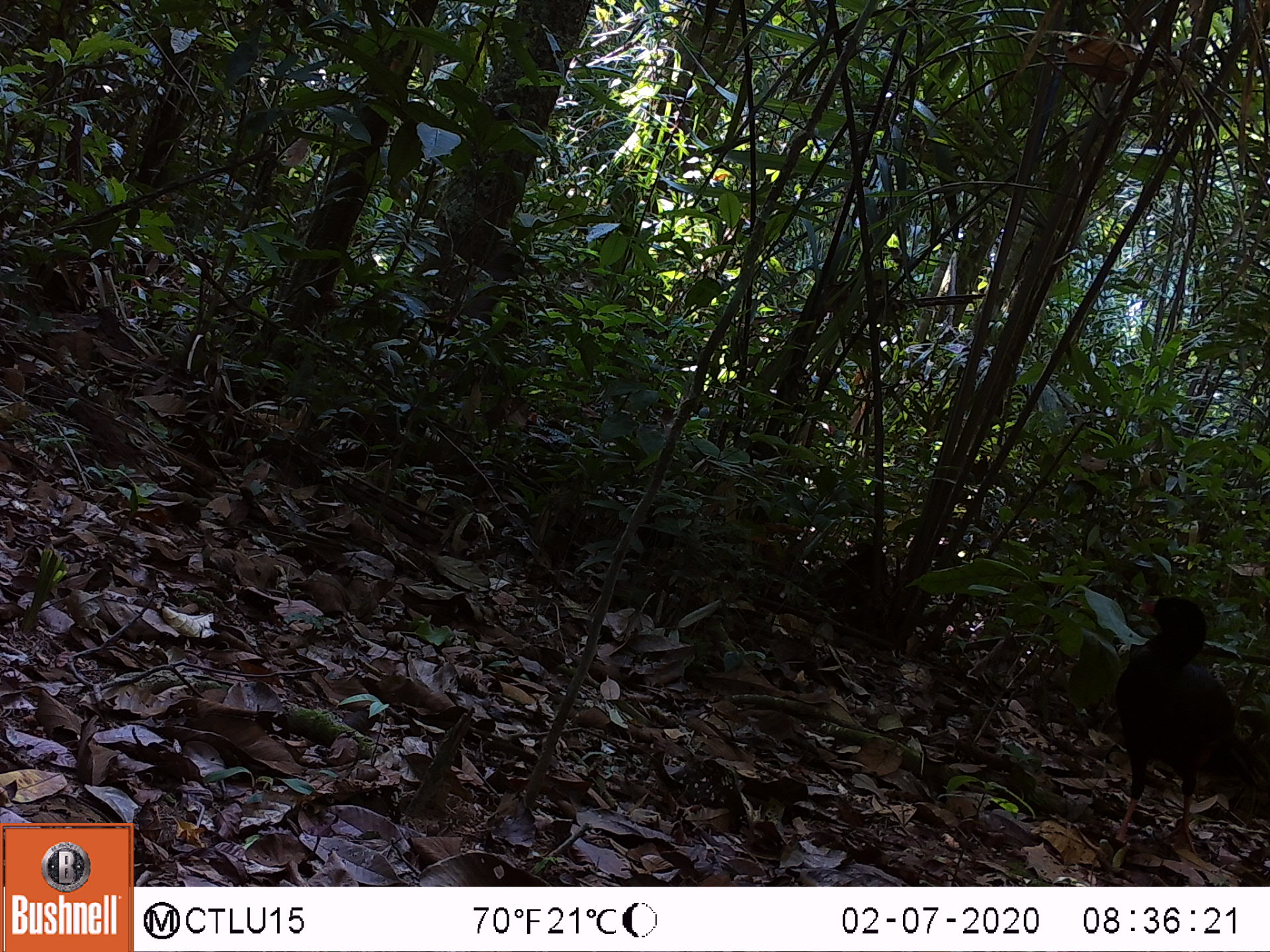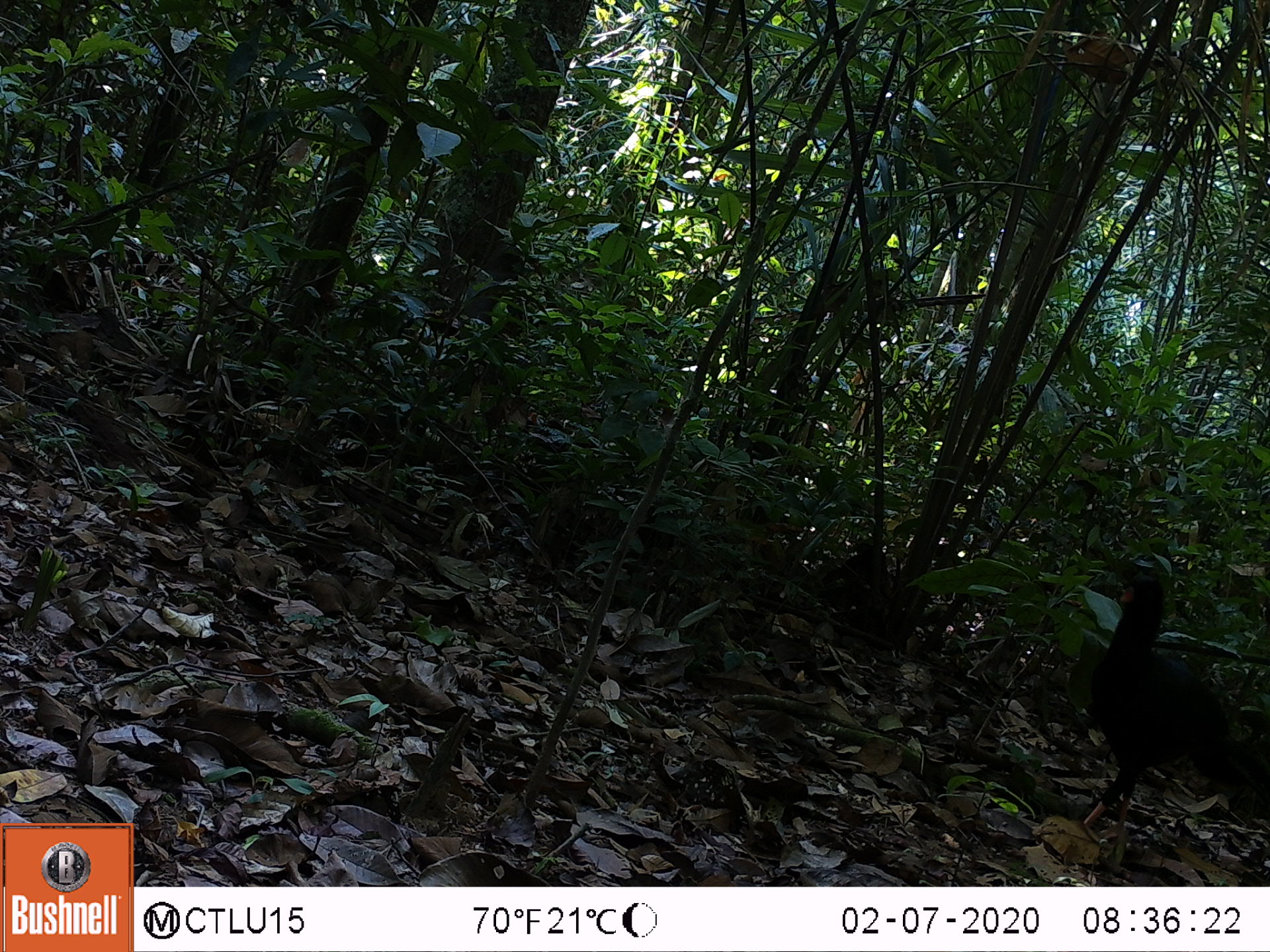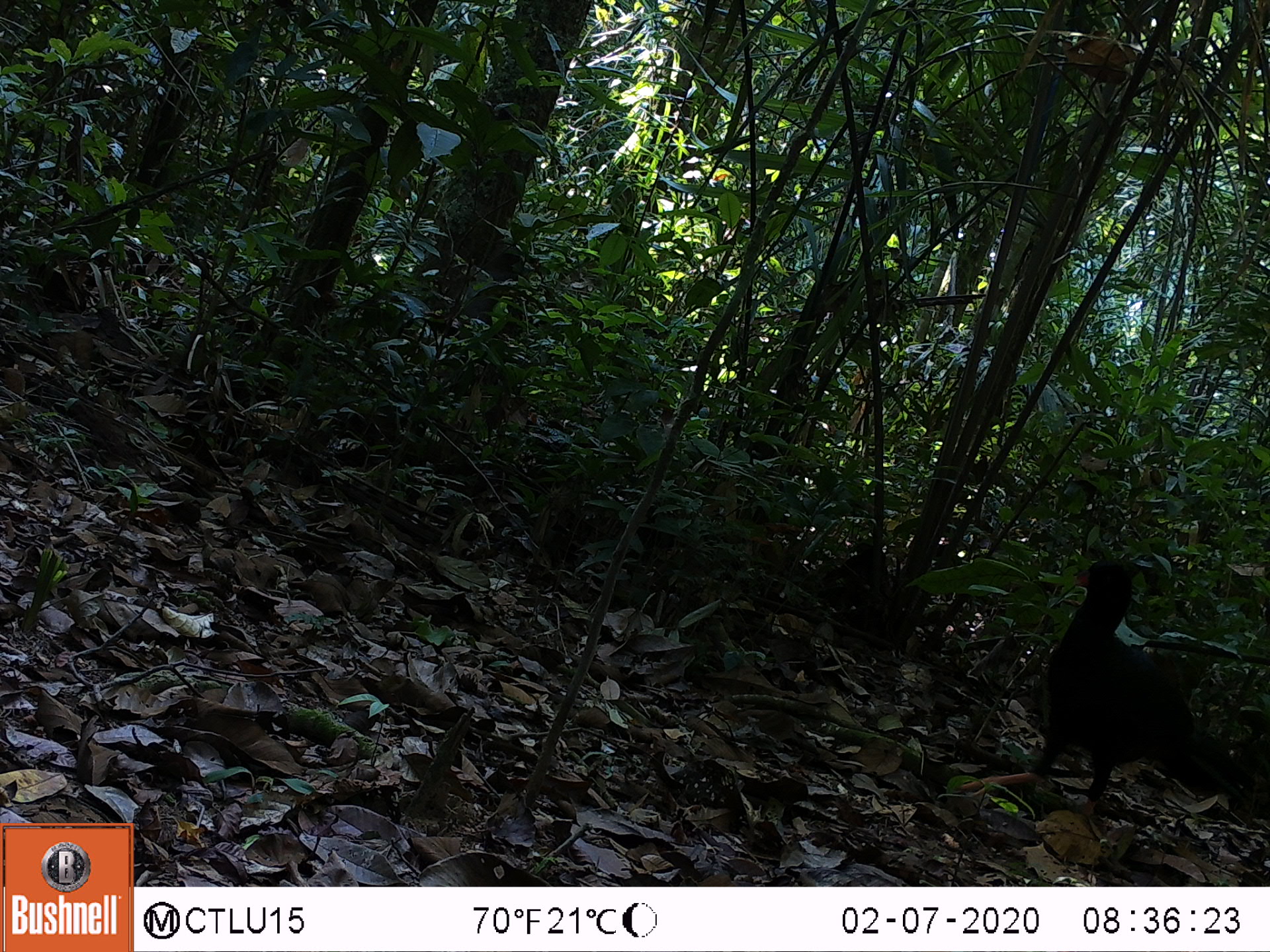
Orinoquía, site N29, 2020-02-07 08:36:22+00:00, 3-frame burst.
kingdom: Animalia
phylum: Chordata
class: Aves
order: Galliformes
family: Cracidae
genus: Mitu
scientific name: Mitu salvini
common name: salvin's currasow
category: salvins curassow